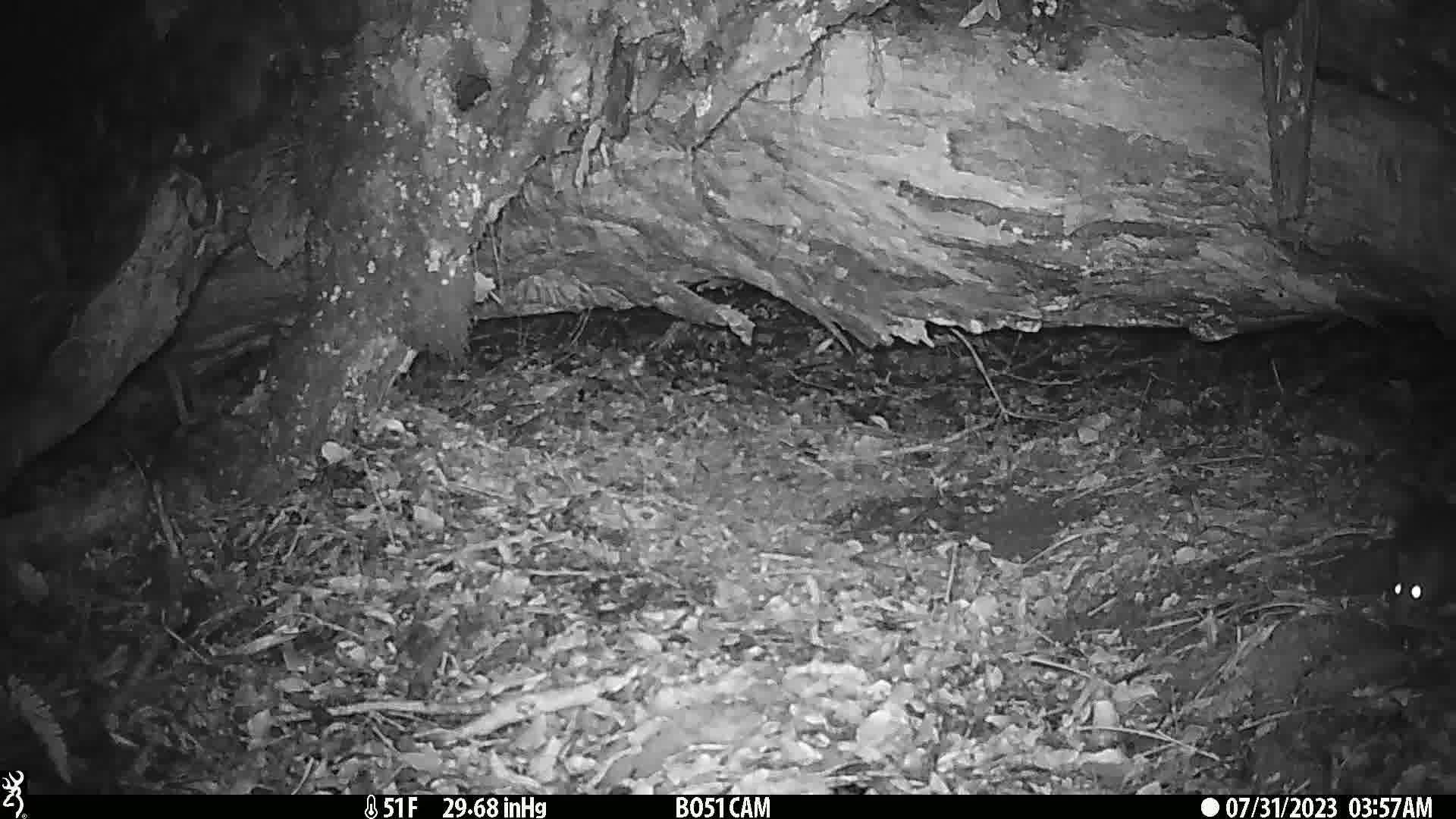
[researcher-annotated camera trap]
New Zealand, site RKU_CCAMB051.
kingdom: Animalia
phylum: Chordata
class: Mammalia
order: Rodentia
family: Muridae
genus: Rattus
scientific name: Rattus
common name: rat